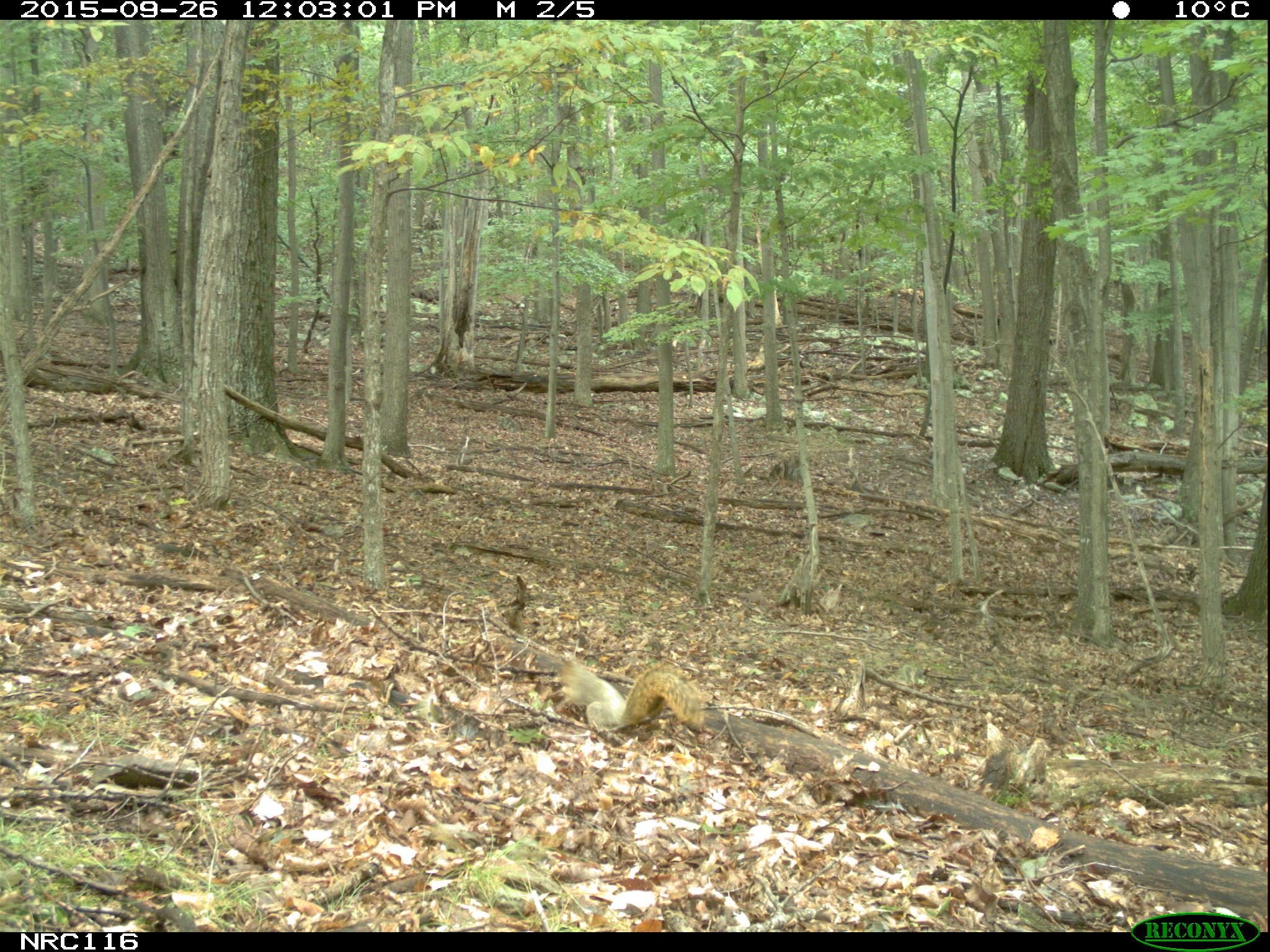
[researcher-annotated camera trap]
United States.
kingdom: Animalia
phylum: Chordata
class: Mammalia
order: Rodentia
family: Sciuridae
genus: Sciurus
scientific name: Sciurus niger cinereus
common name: eastern fox squirrel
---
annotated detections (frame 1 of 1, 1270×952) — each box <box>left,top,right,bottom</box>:
Eastern Fox Squirrel: <box>545,645,708,746</box>